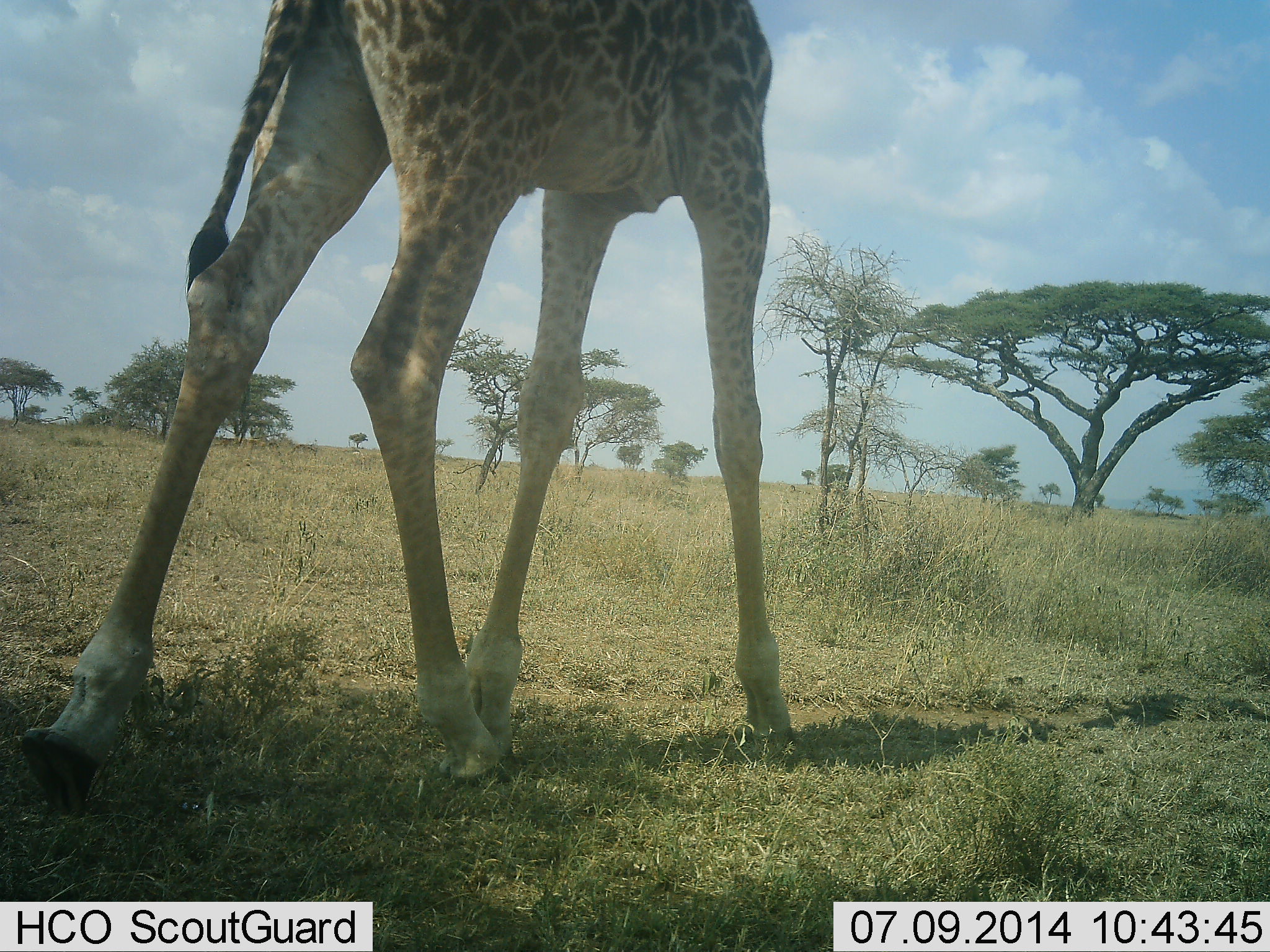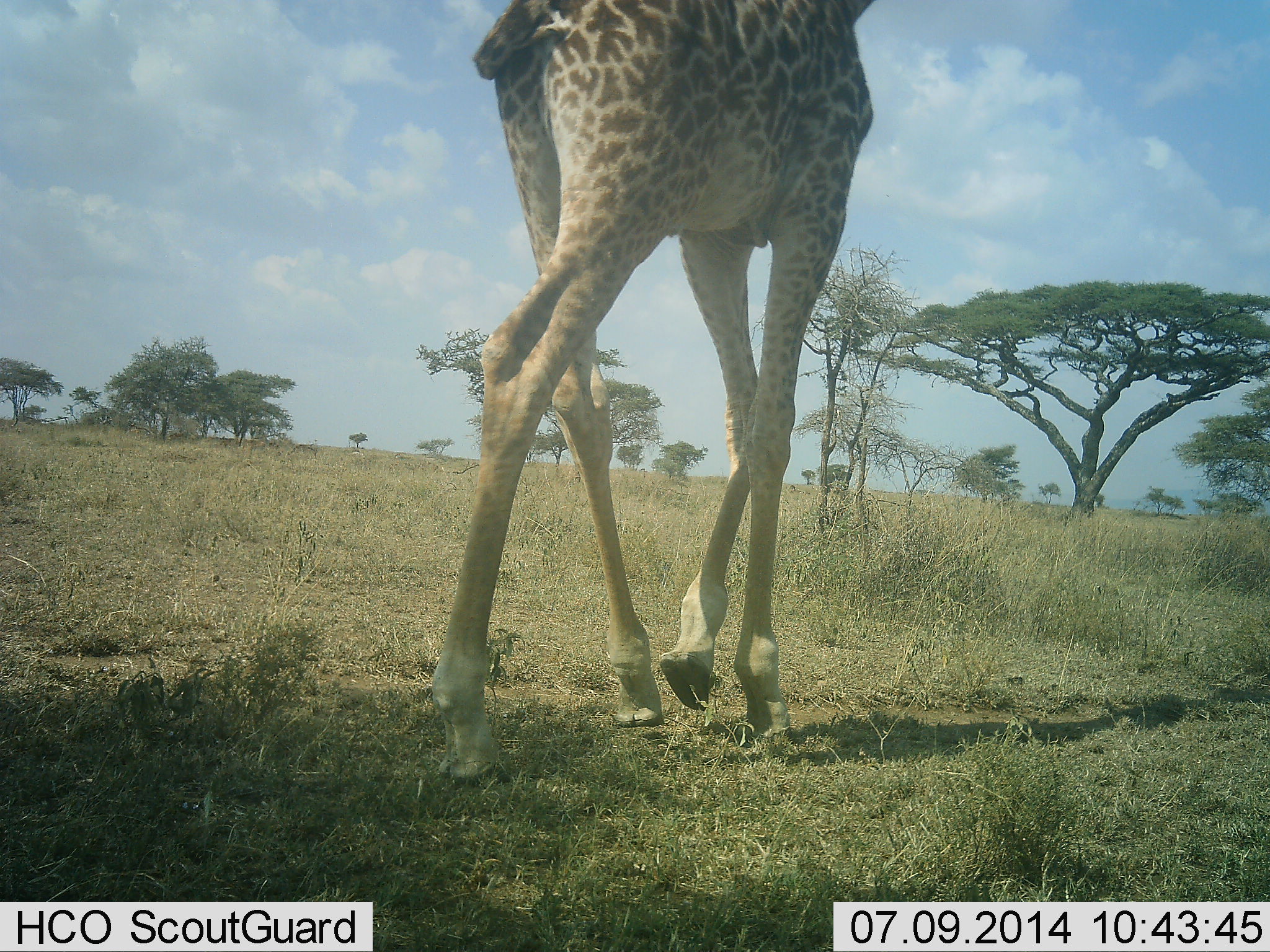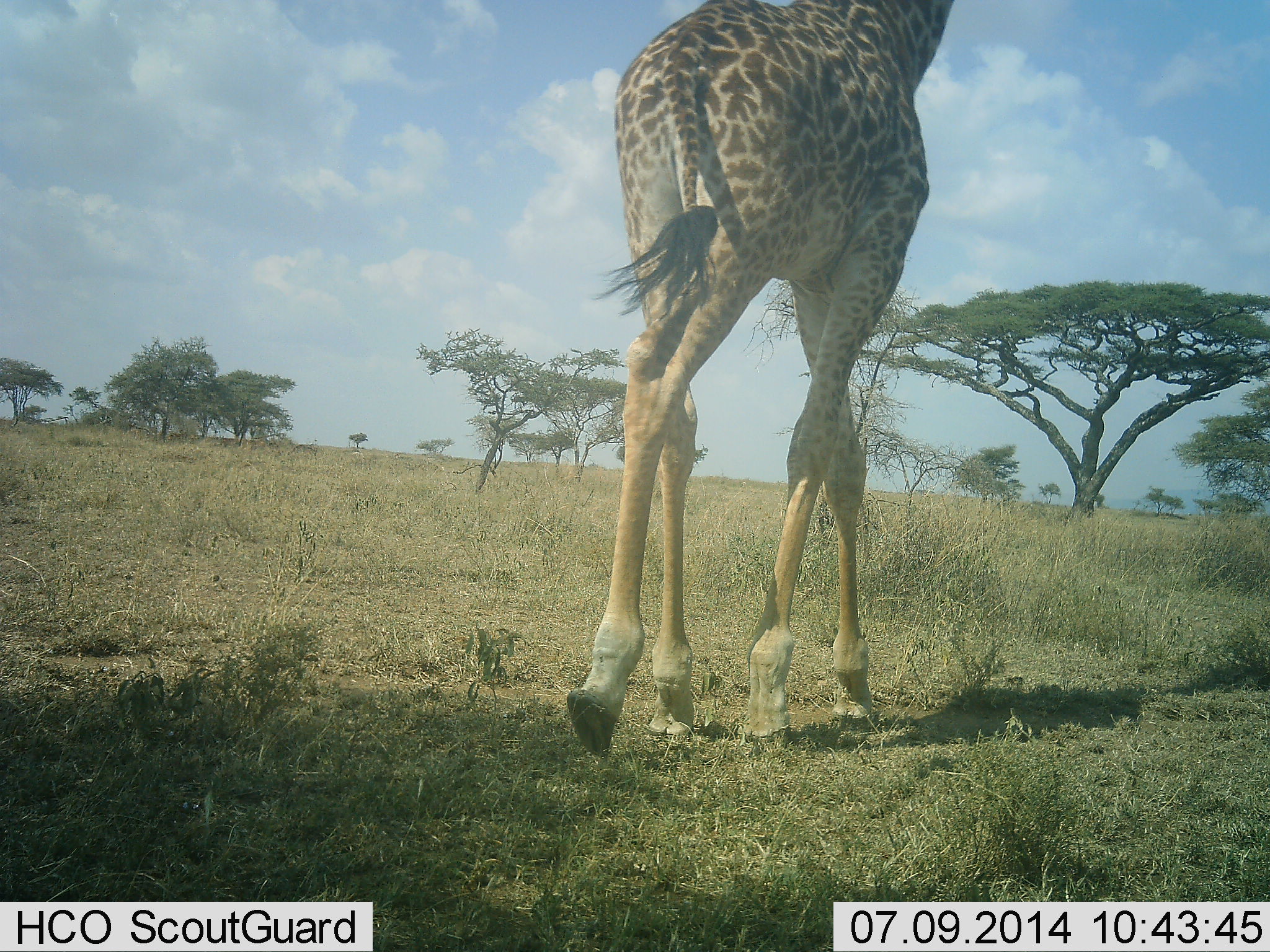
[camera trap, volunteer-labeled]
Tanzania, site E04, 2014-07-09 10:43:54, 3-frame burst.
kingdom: Animalia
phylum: Chordata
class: Mammalia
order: Artiodactyla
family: Giraffidae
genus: Giraffa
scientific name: Giraffa camelopardalis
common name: giraffe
Giraffe (Giraffa camelopardalis), count 1. Behavior (volunteer vote fractions): standing 10%, resting 0%, moving 80%, interacting 0%. Young present (vote fraction): 0%. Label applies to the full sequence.